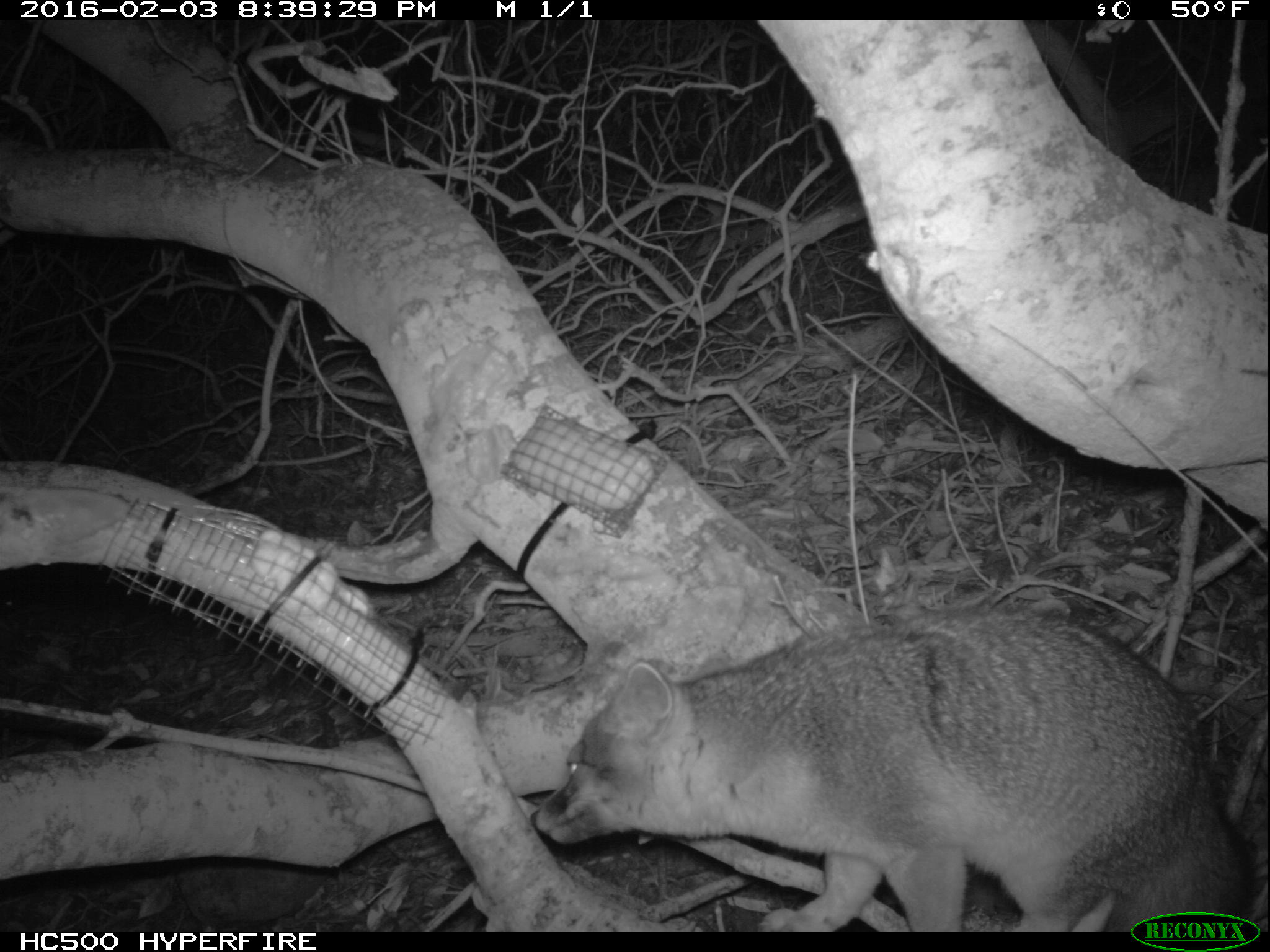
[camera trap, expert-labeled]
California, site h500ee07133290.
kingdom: Animalia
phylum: Chordata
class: Mammalia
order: Carnivora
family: Canidae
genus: Urocyon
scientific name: Urocyon littoralis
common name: island fox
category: fox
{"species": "fox (island fox) (Urocyon littoralis)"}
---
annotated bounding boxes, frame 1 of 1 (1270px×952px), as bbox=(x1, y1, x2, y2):
fox: bbox=(530, 609, 1253, 932)